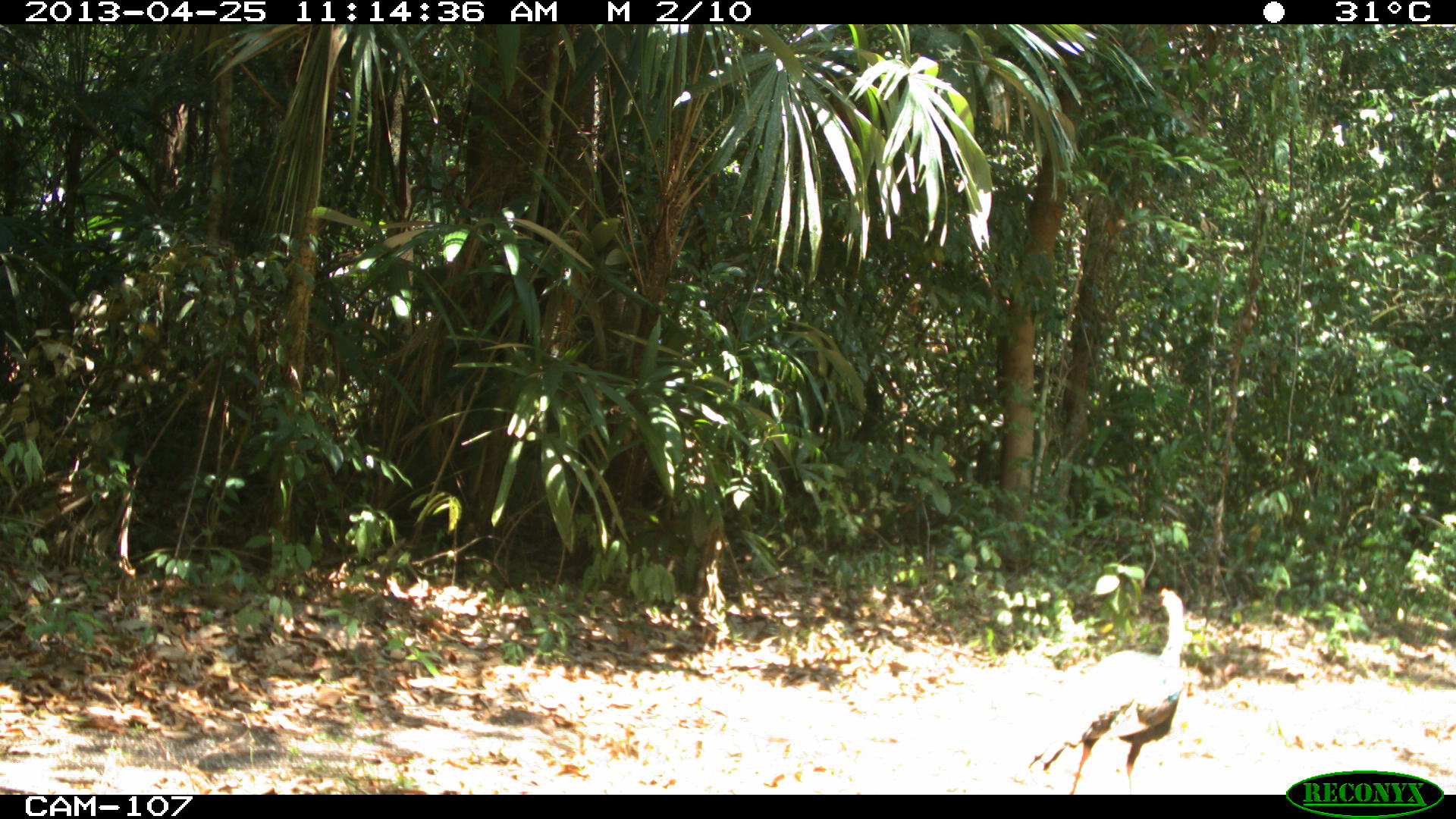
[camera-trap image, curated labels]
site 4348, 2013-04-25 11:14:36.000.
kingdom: Animalia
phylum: Chordata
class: Aves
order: Galliformes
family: Phasianidae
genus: Meleagris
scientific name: Meleagris ocellata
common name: ocellated turkey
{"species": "Meleagris ocellata (ocellated turkey)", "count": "1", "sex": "male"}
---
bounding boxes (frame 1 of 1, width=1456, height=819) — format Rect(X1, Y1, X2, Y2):
meleagris ocellata: Rect(1019, 588, 1185, 793)